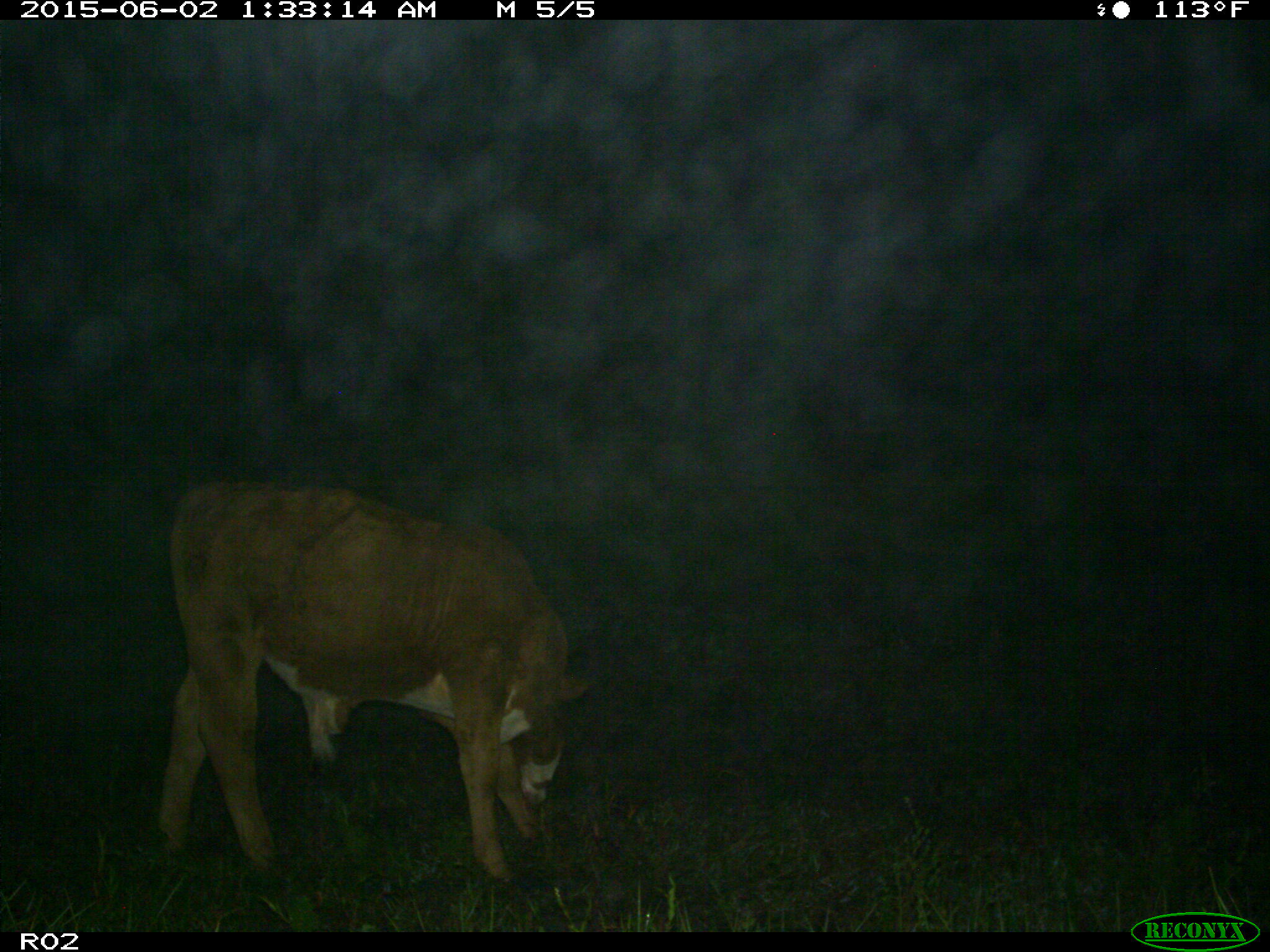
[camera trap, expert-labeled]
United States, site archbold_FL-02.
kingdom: Animalia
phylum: Chordata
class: Mammalia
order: Artiodactyla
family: Bovidae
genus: Bos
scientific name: Bos taurus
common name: domestic cow